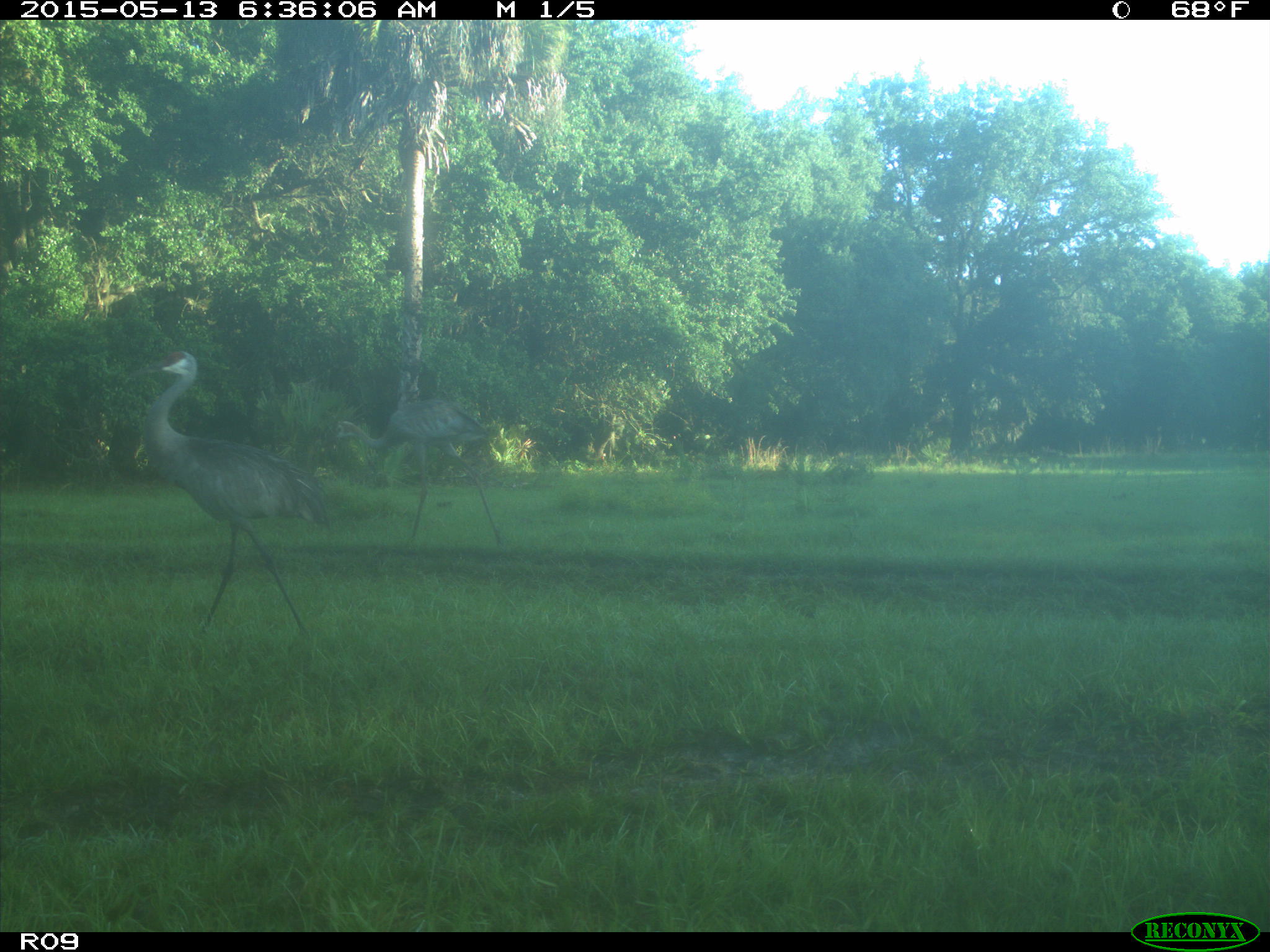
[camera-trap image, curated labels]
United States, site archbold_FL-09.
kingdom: Animalia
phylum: Chordata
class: Aves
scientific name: Aves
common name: birds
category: unidentified bird